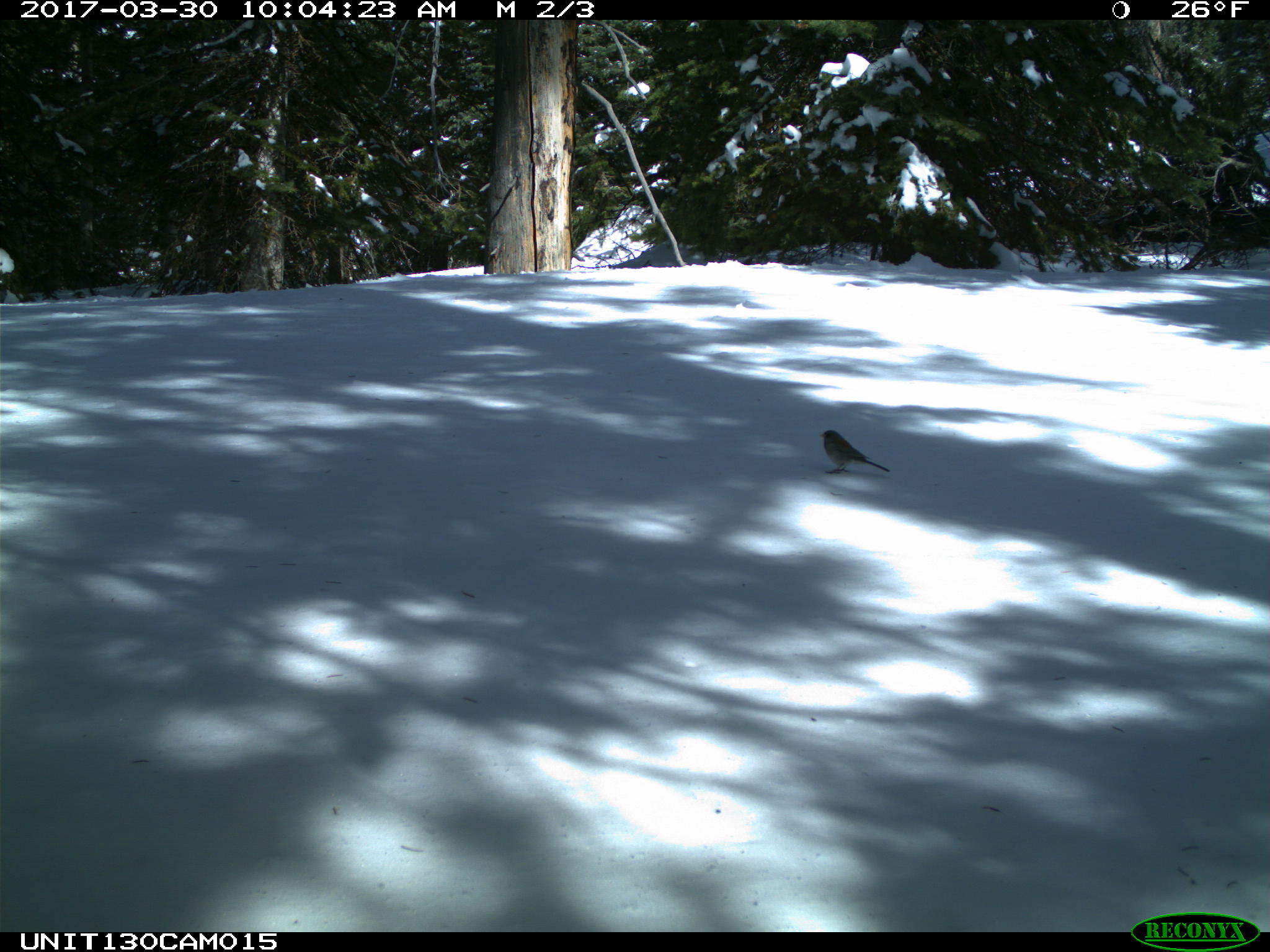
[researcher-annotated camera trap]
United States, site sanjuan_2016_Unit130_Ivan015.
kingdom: Animalia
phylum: Chordata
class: Aves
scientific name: Aves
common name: birds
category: unidentified bird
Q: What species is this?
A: Unidentified bird (birds) (Aves).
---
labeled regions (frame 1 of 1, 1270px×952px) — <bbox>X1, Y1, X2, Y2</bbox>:
animal: <bbox>819, 430, 890, 474</bbox>